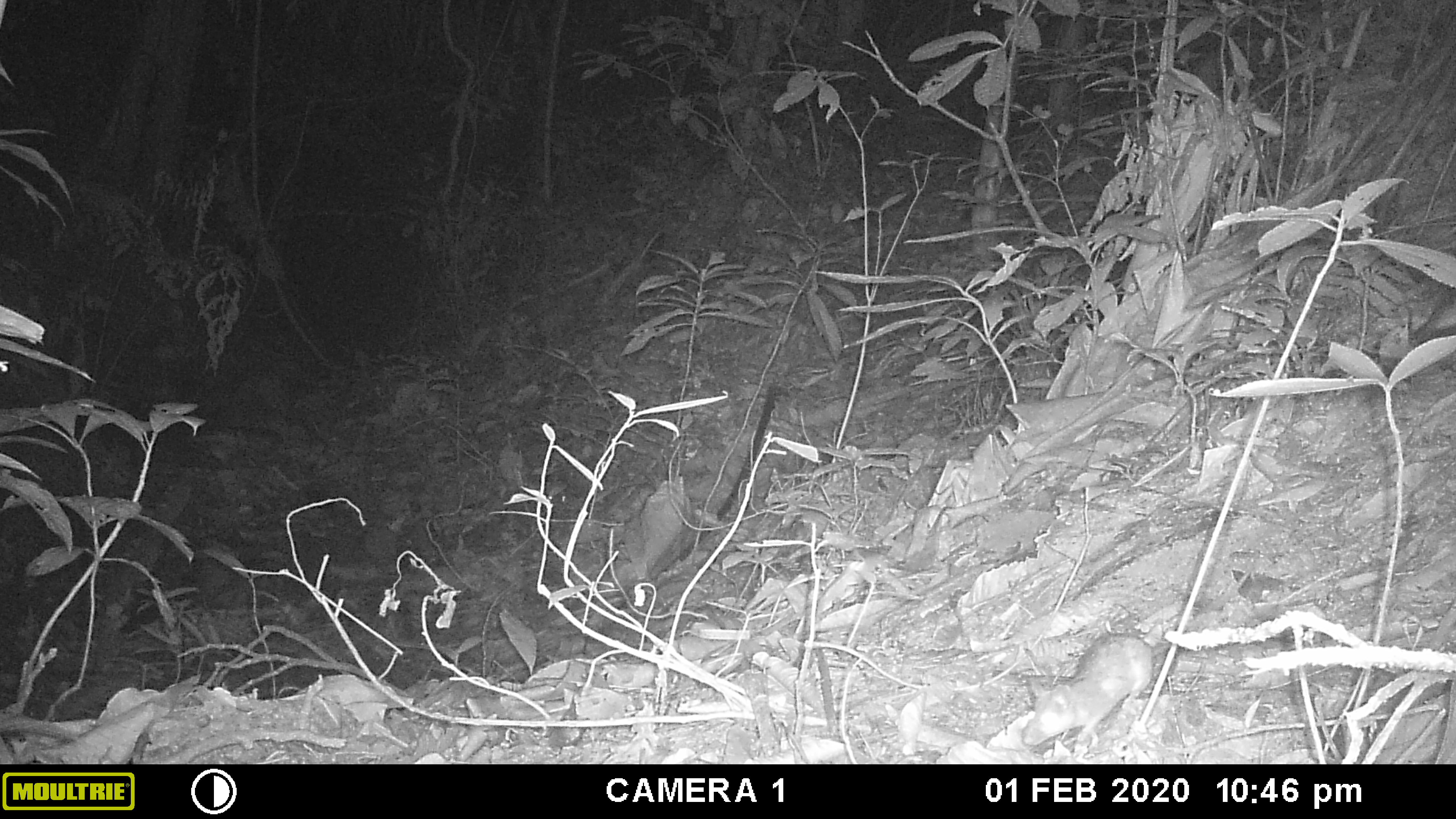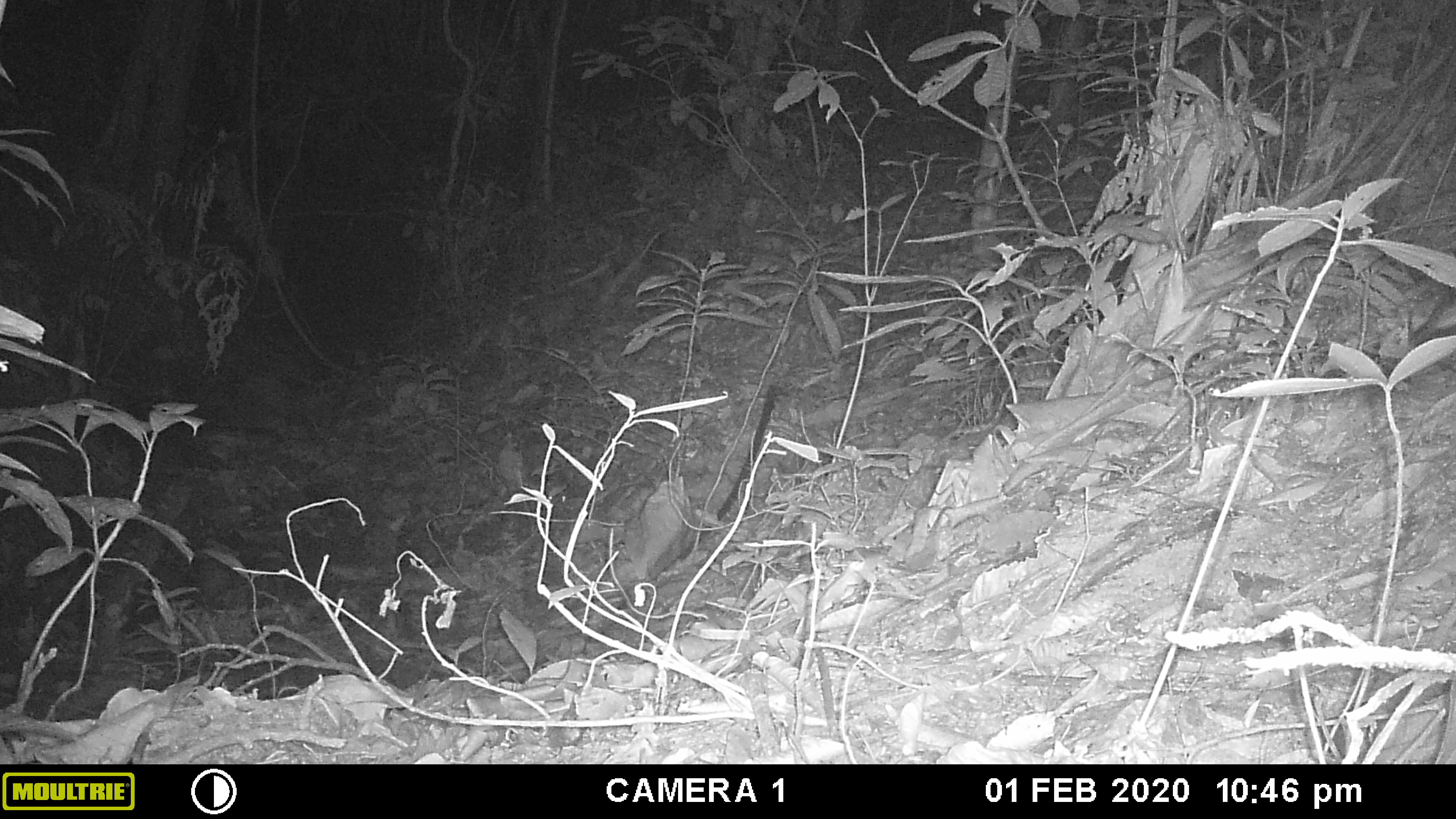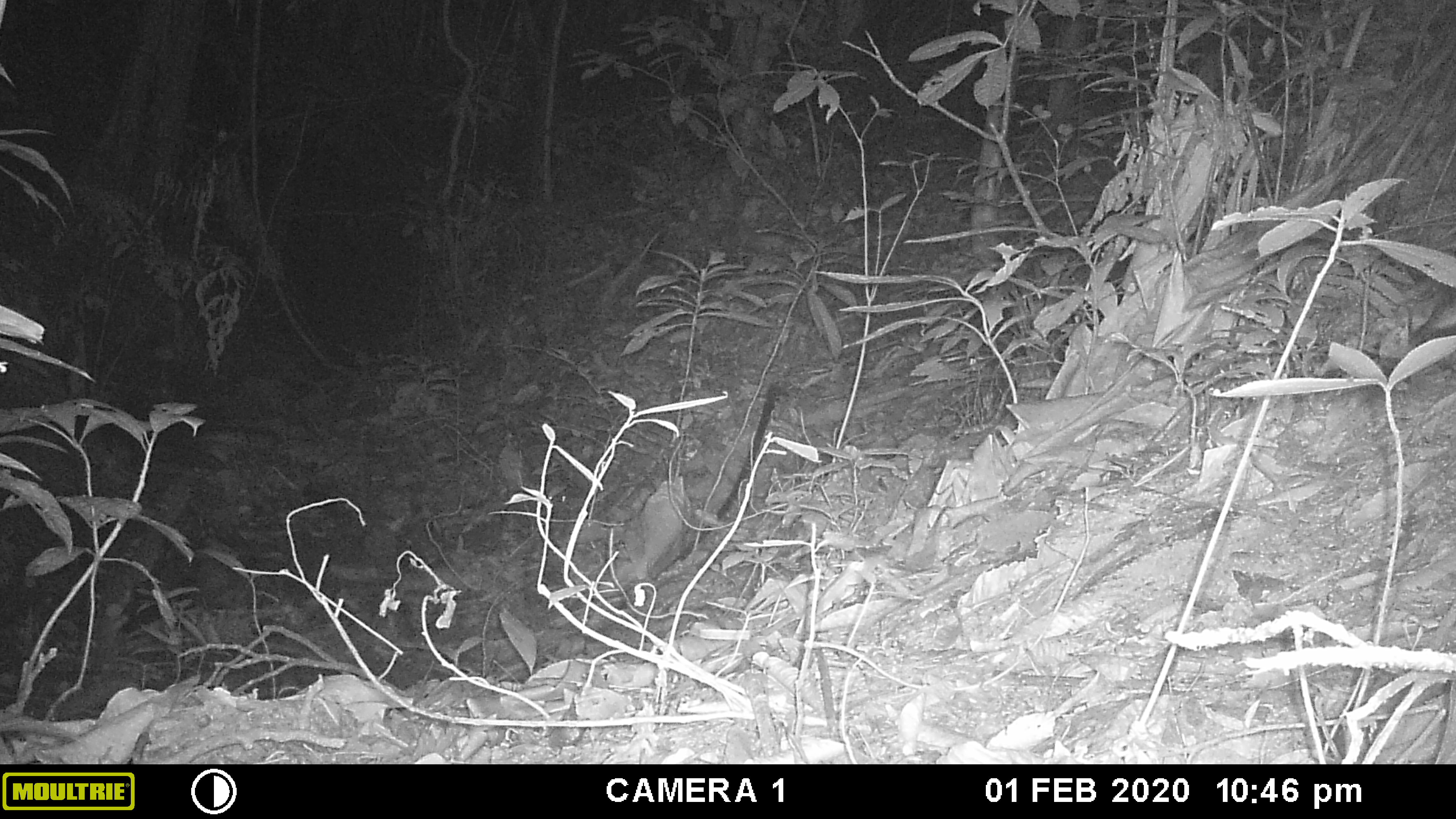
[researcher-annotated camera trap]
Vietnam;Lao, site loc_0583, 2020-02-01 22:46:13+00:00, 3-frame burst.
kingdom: Animalia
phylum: Chordata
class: Mammalia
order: Rodentia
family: Muridae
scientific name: Muridae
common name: old-world mice and rats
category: unidentified murid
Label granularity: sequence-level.